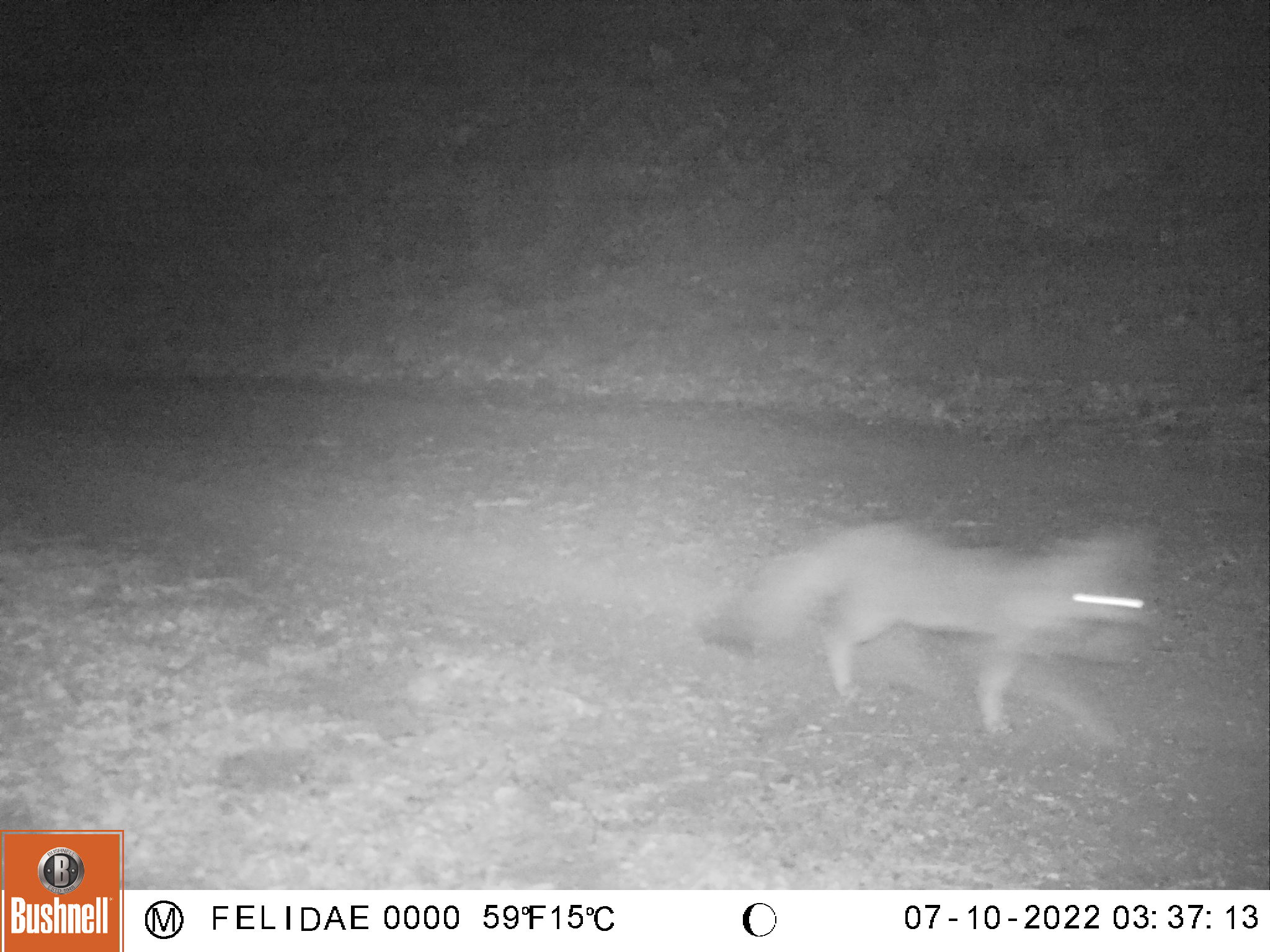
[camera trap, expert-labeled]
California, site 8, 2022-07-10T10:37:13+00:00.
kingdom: Animalia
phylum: Chordata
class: Mammalia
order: Carnivora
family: Canidae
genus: Urocyon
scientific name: Urocyon cinereoargenteus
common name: gray fox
Gray fox (Urocyon cinereoargenteus).